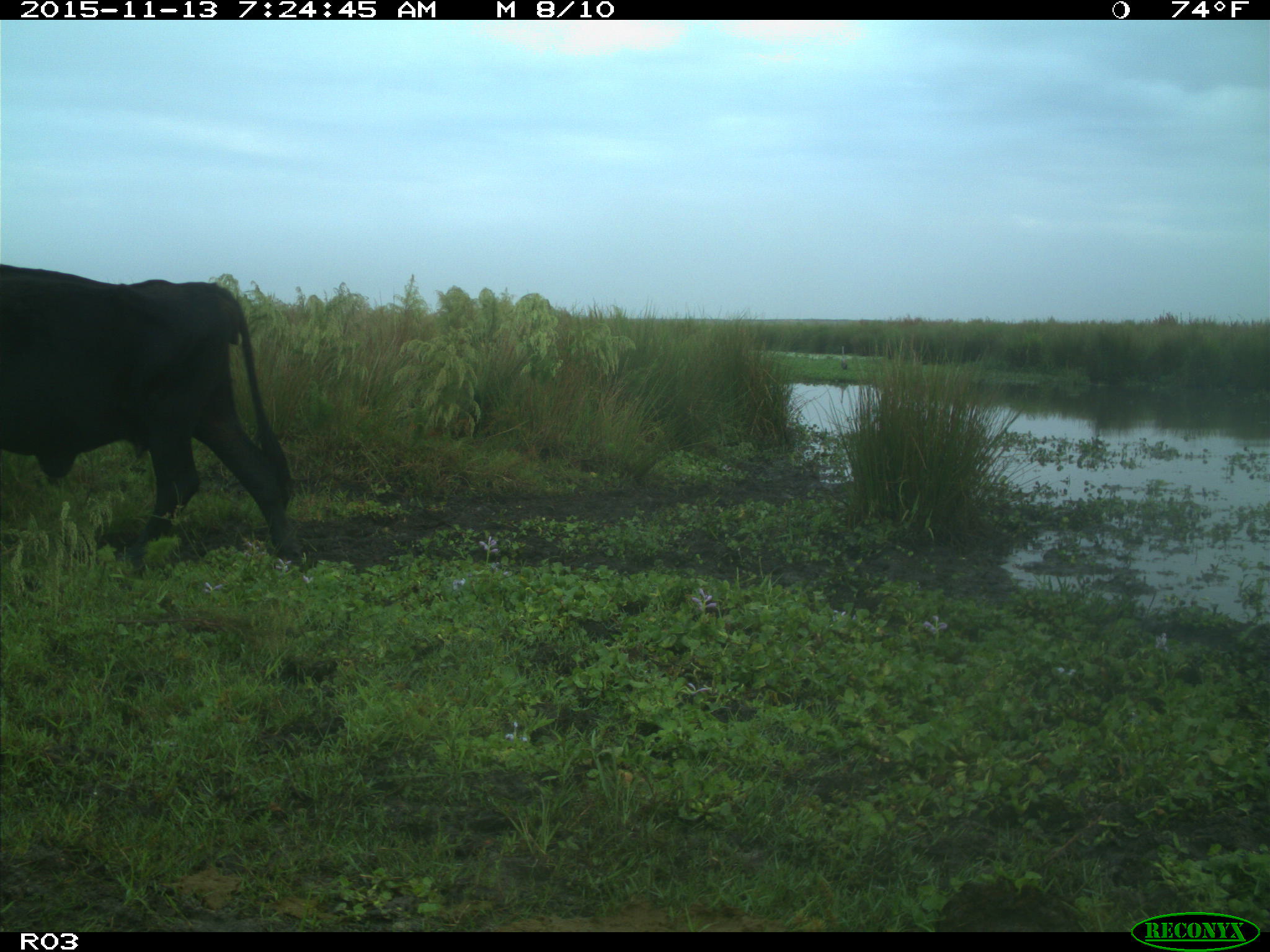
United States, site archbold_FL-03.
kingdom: Animalia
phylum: Chordata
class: Mammalia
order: Artiodactyla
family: Bovidae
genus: Bos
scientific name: Bos taurus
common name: domestic cow